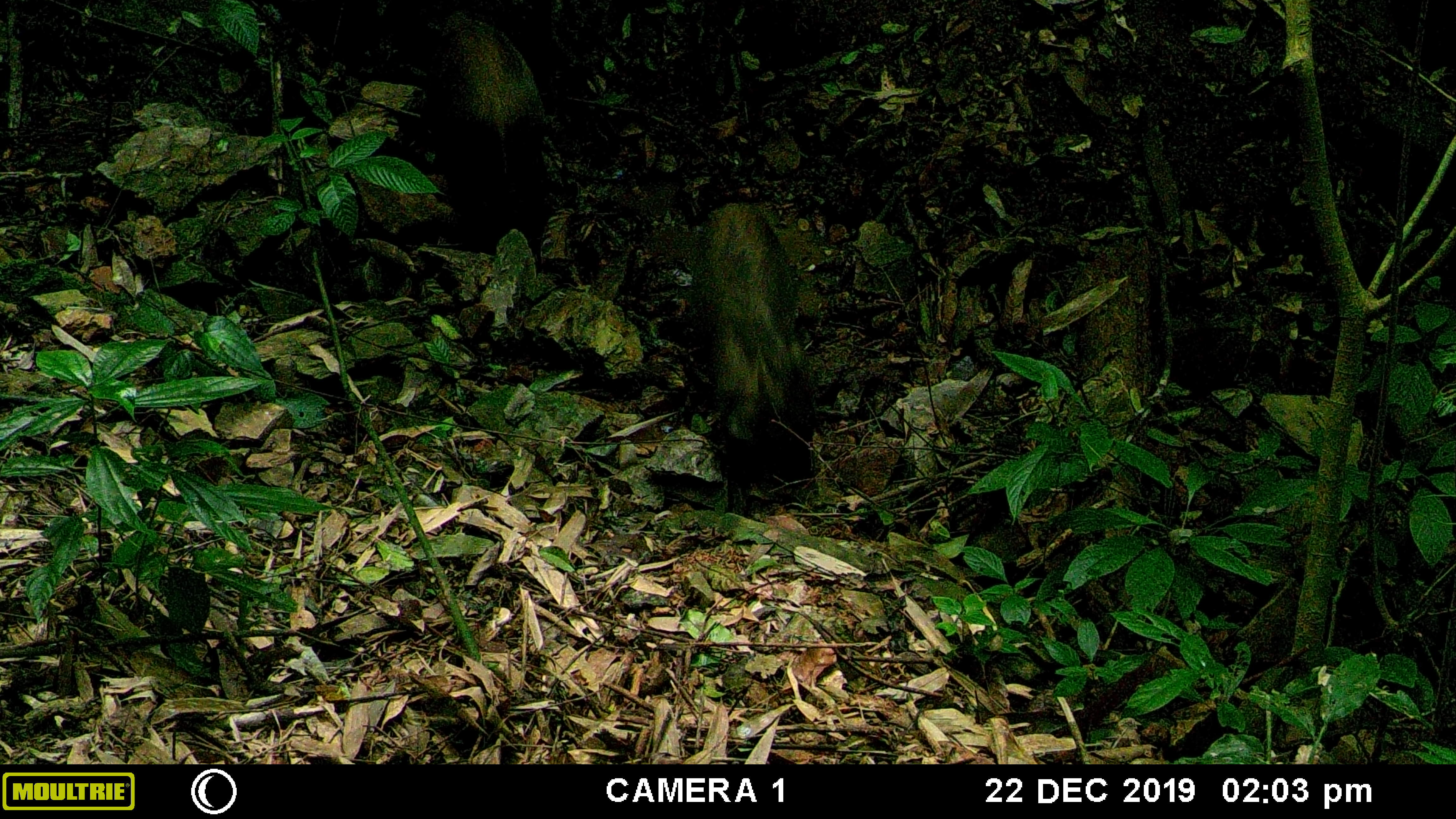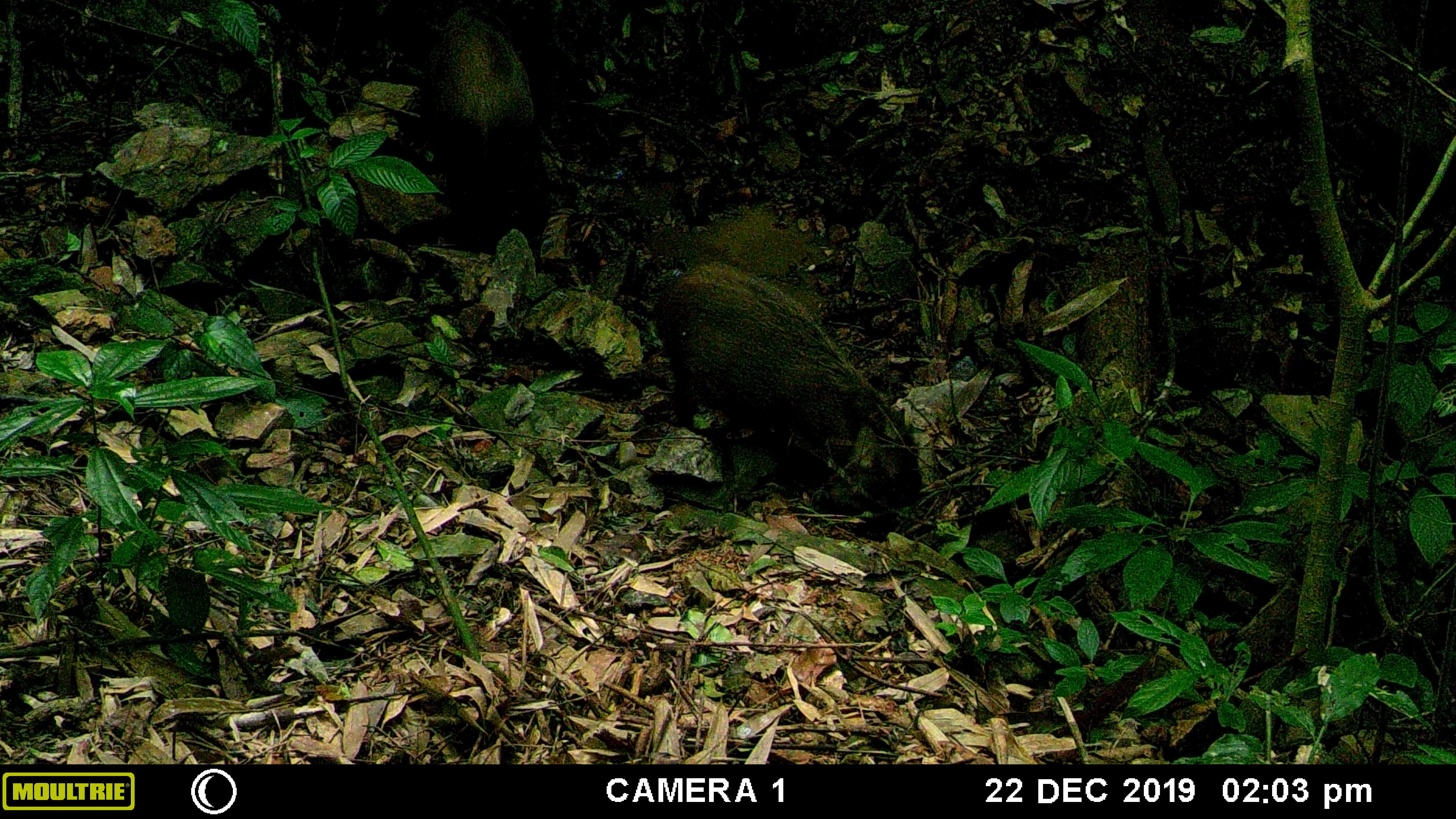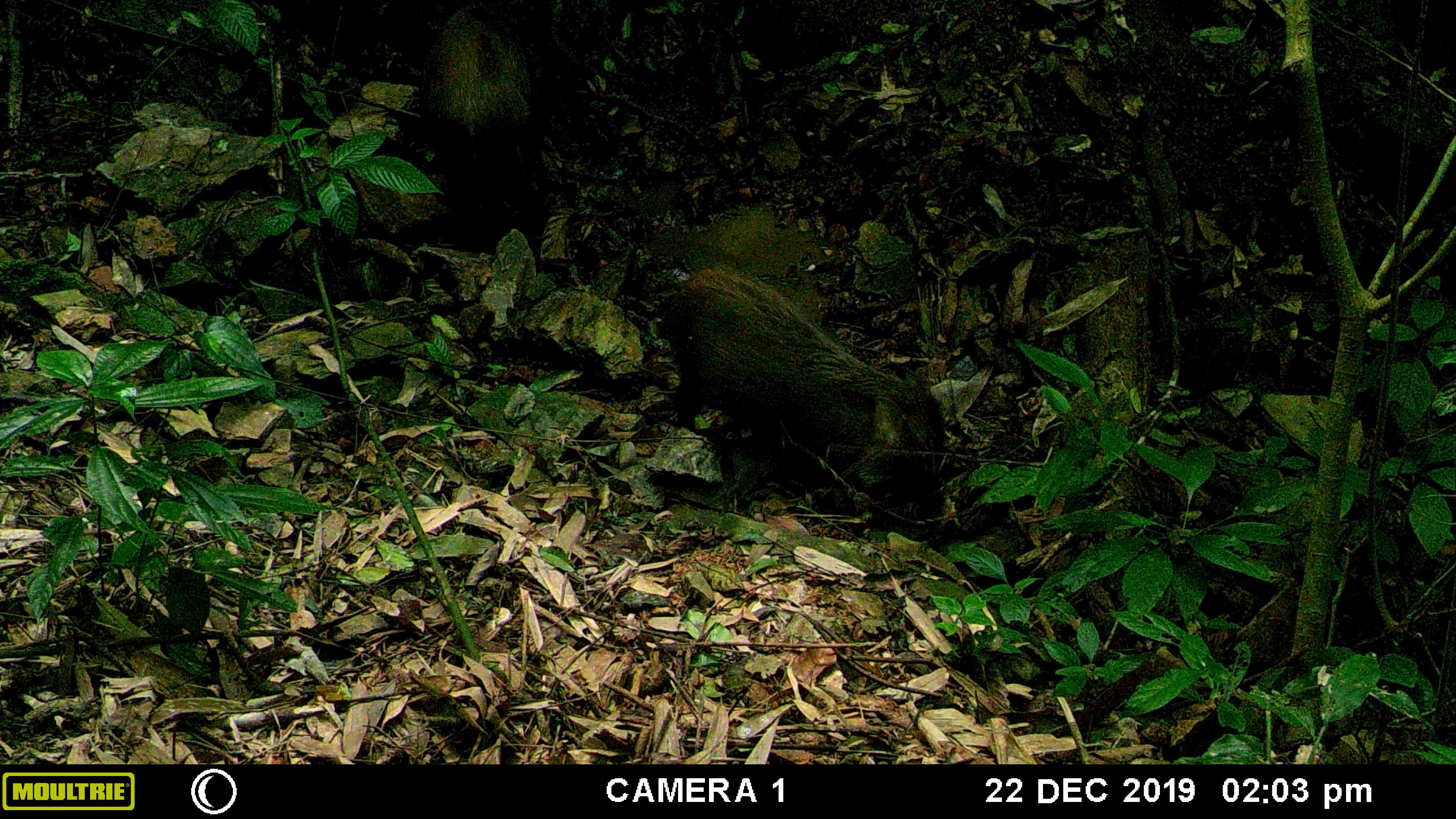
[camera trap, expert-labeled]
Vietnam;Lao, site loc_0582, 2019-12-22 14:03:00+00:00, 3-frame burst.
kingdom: Animalia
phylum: Chordata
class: Mammalia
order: Artiodactyla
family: Suidae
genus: Sus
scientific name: Sus scrofa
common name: eurasian wild pig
Eurasian wild pig (Sus scrofa). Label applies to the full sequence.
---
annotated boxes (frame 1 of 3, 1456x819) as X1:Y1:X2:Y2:
eurasian wild pig: 692:202:817:477; 425:7:548:228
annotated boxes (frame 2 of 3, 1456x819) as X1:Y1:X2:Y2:
eurasian wild pig: 652:261:905:506; 425:7:533:167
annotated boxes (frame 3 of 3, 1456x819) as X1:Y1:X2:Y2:
eurasian wild pig: 661:265:944:481; 420:3:533:180